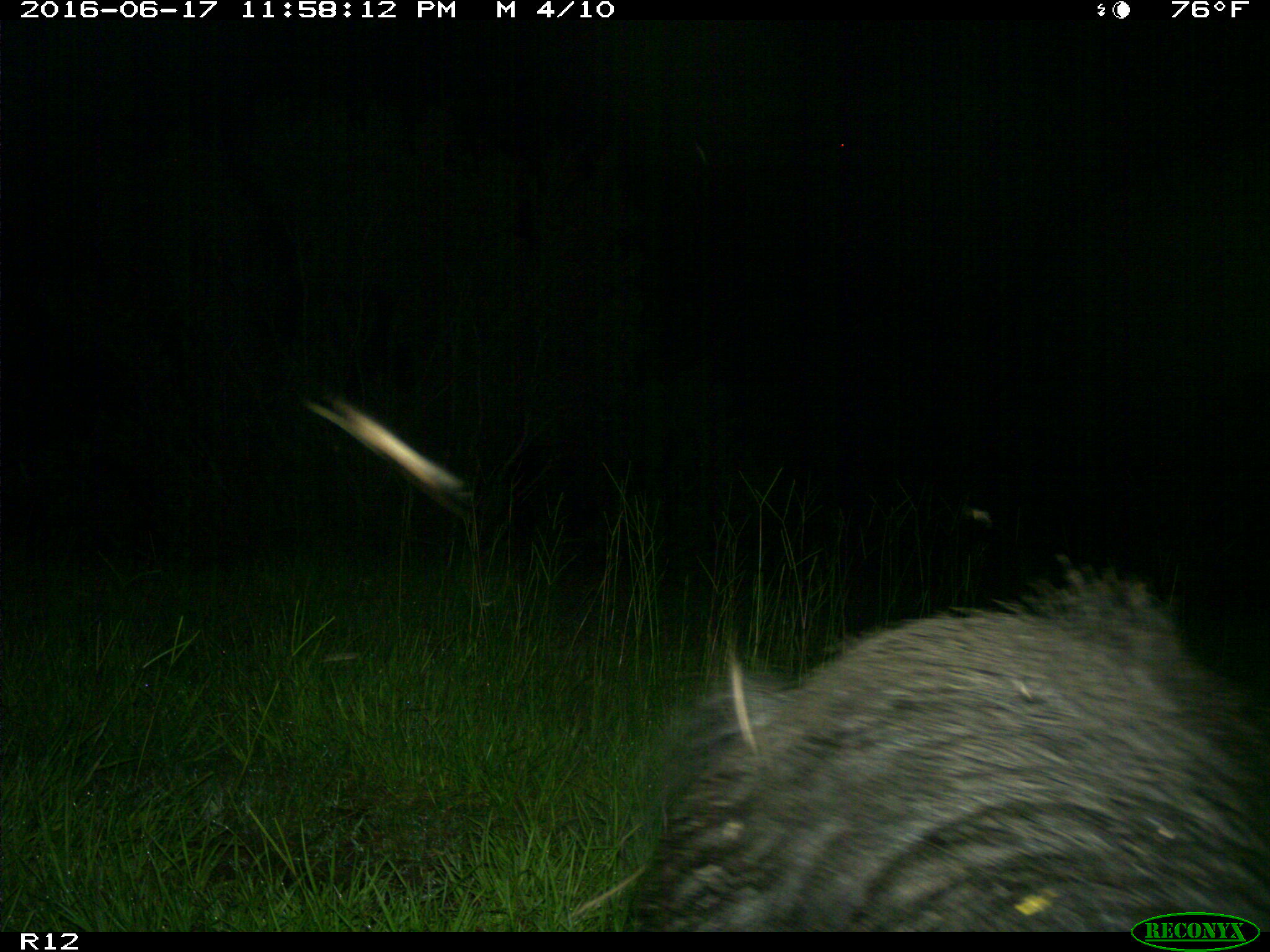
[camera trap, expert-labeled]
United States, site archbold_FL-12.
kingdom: Animalia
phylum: Chordata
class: Mammalia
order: Artiodactyla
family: Suidae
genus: Sus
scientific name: Sus scrofa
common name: wild boar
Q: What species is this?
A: Sus scrofa (wild boar).